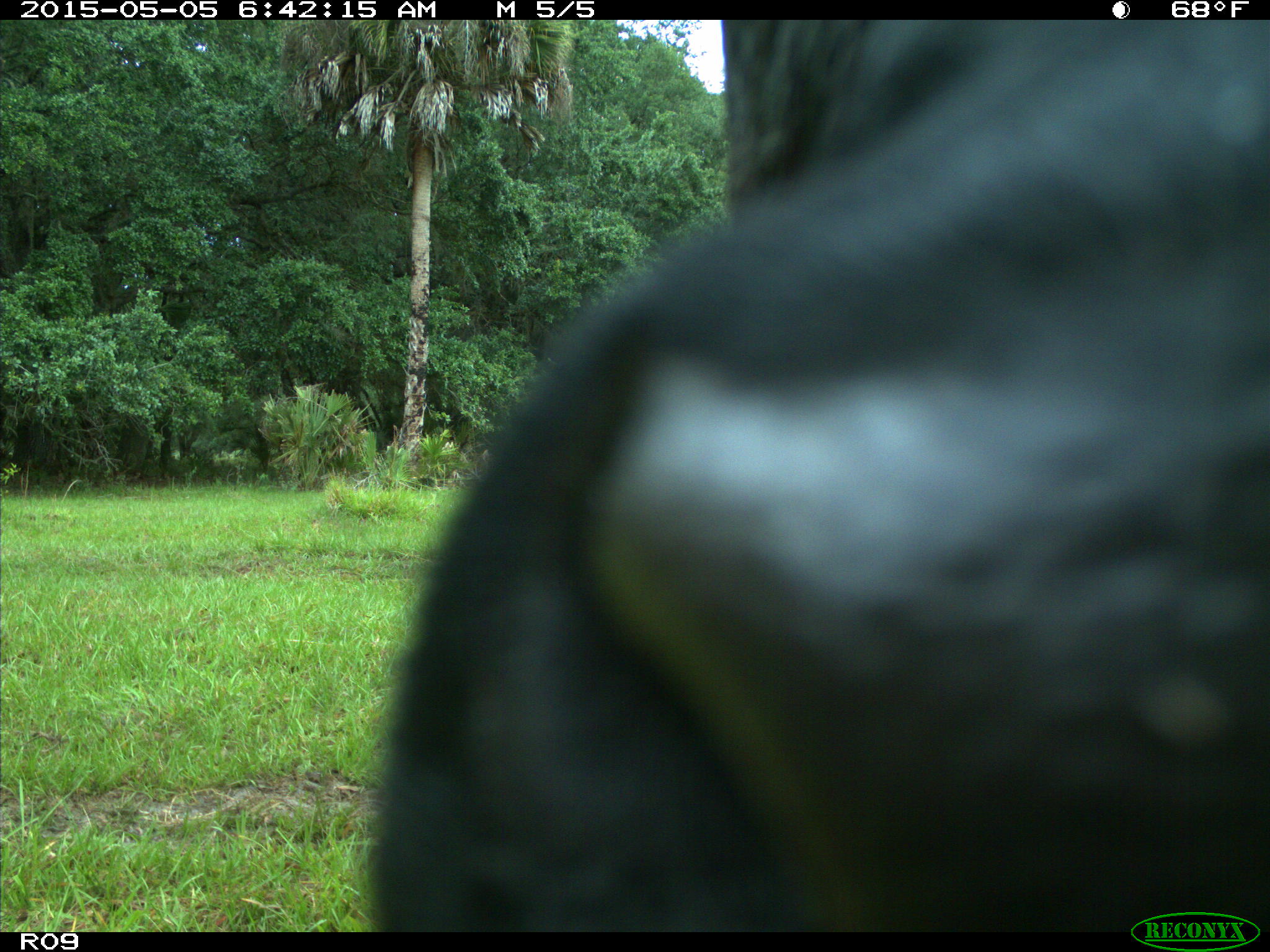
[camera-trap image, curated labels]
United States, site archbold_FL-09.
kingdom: Animalia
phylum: Chordata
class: Mammalia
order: Artiodactyla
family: Bovidae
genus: Bos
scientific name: Bos taurus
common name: domestic cow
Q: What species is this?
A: Bos taurus (domestic cow).